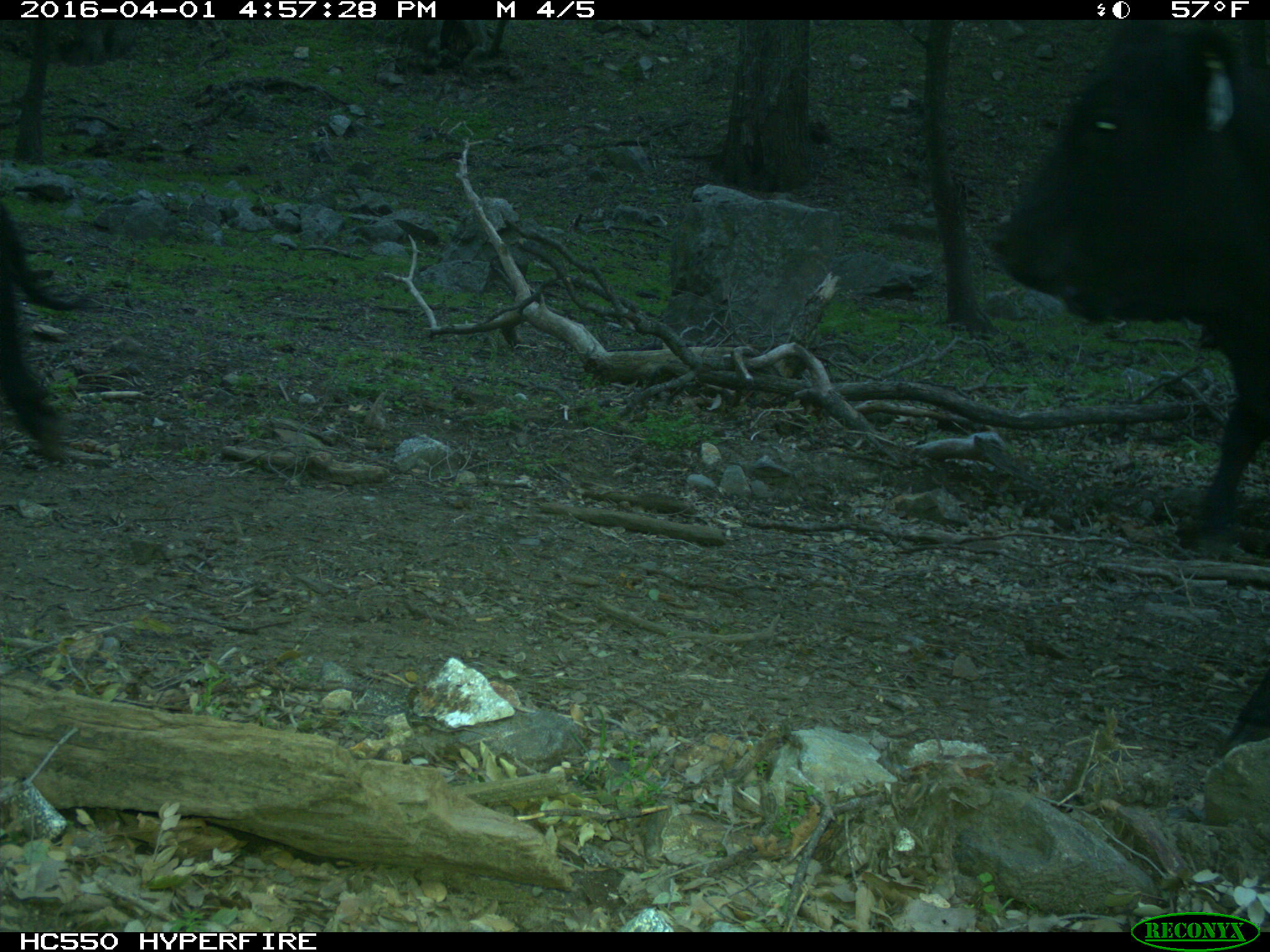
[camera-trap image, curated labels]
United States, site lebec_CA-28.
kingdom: Animalia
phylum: Chordata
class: Mammalia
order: Artiodactyla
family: Bovidae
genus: Bos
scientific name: Bos taurus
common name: domestic cow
Bos taurus (domestic cow).